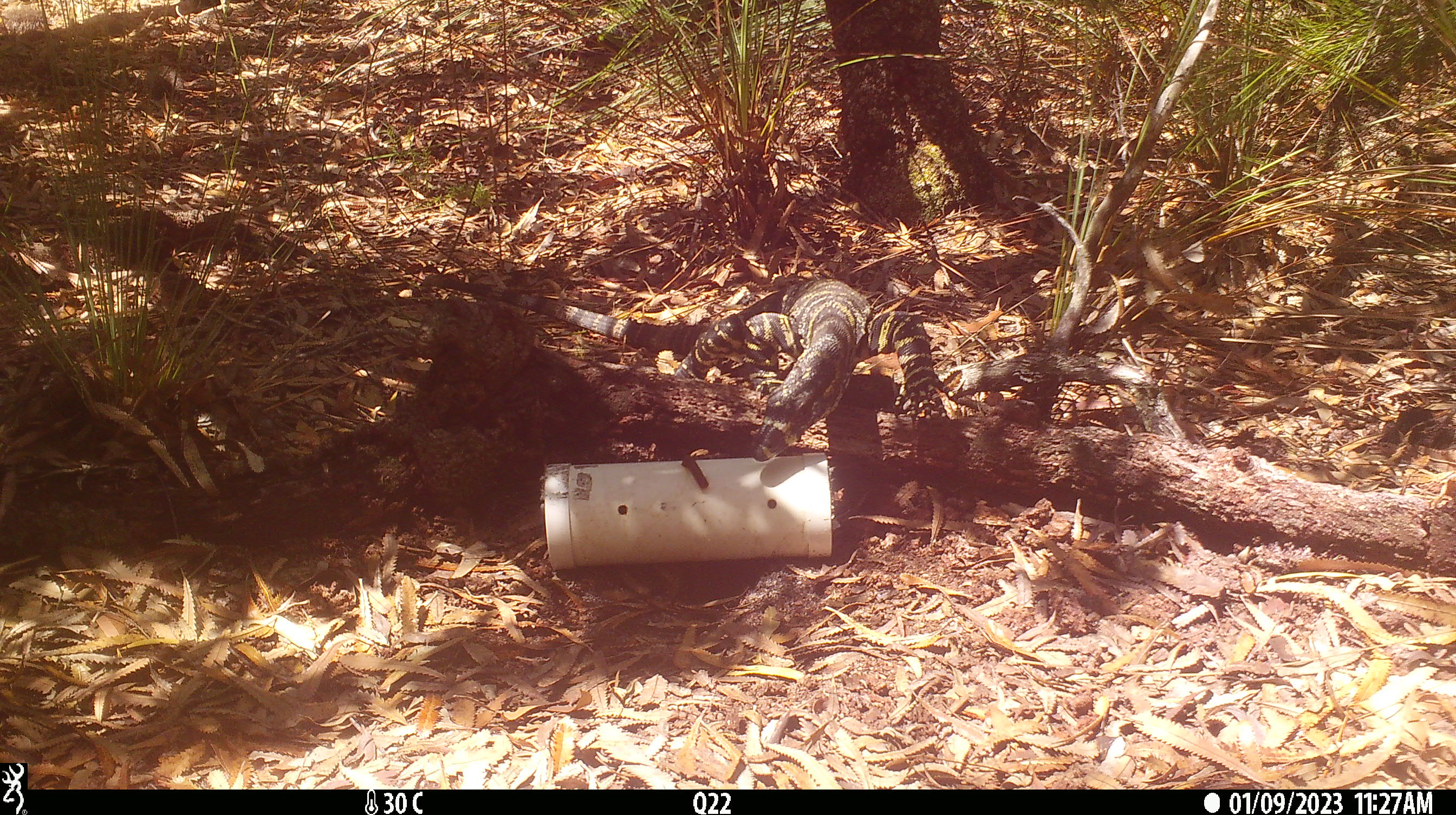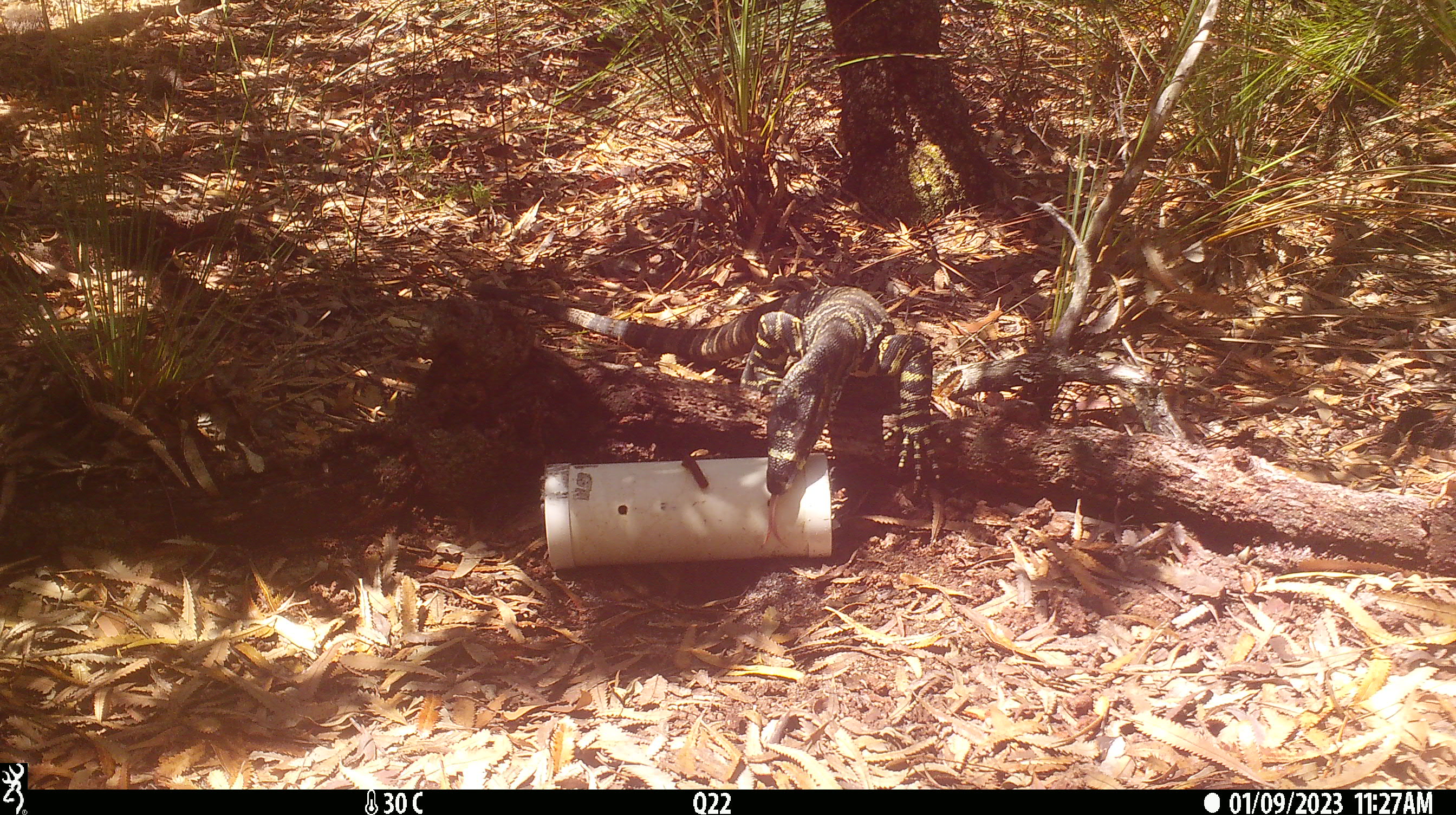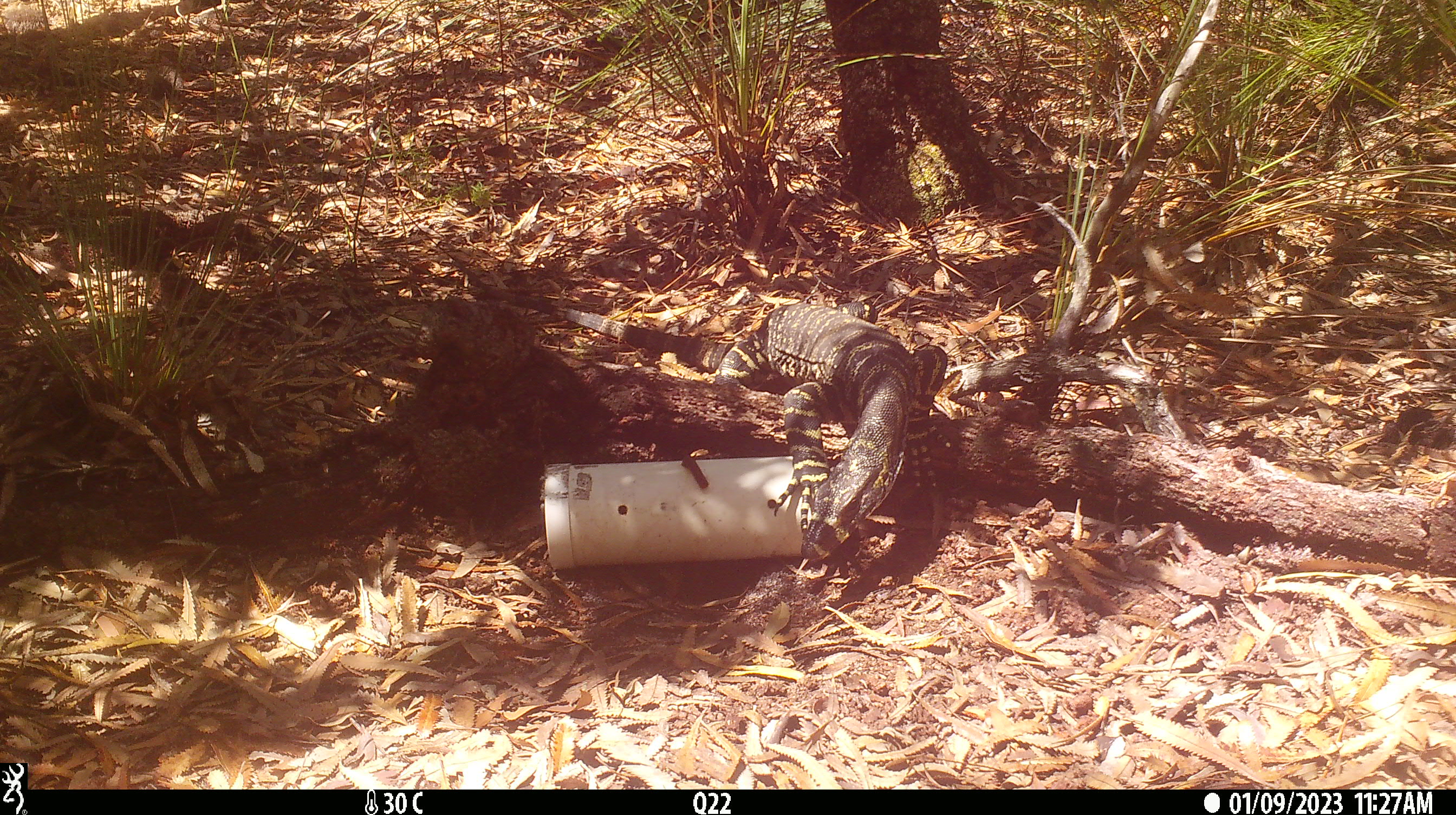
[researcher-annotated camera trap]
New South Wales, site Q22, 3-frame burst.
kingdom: Animalia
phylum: Chordata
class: Reptilia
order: Squamata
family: Varanidae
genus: Varanus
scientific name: Varanus varius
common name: lace monitor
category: goanna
Goanna (lace monitor) (Varanus varius).